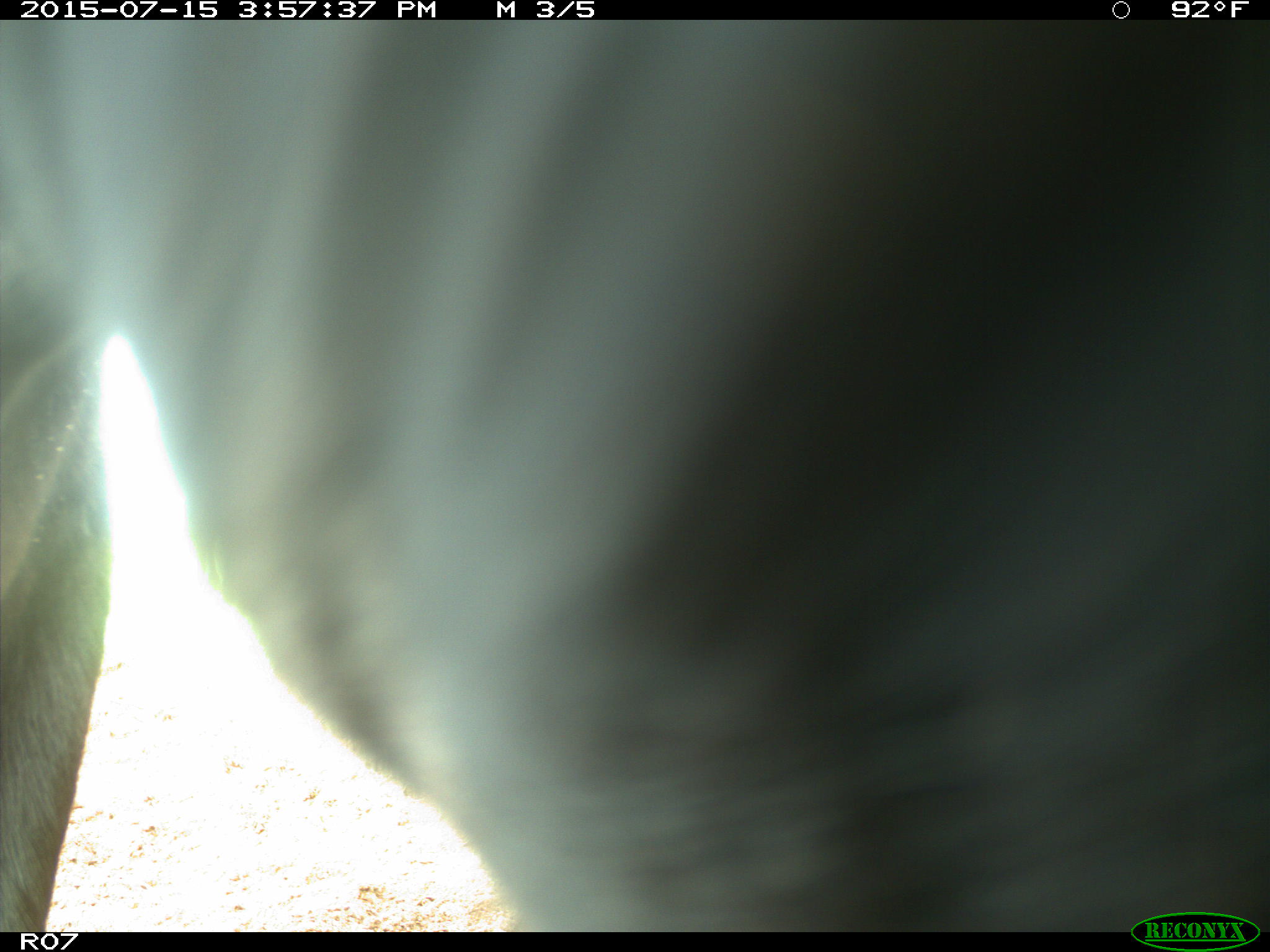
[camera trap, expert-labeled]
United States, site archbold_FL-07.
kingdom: Animalia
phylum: Chordata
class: Mammalia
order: Artiodactyla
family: Bovidae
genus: Bos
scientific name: Bos taurus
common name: domestic cow